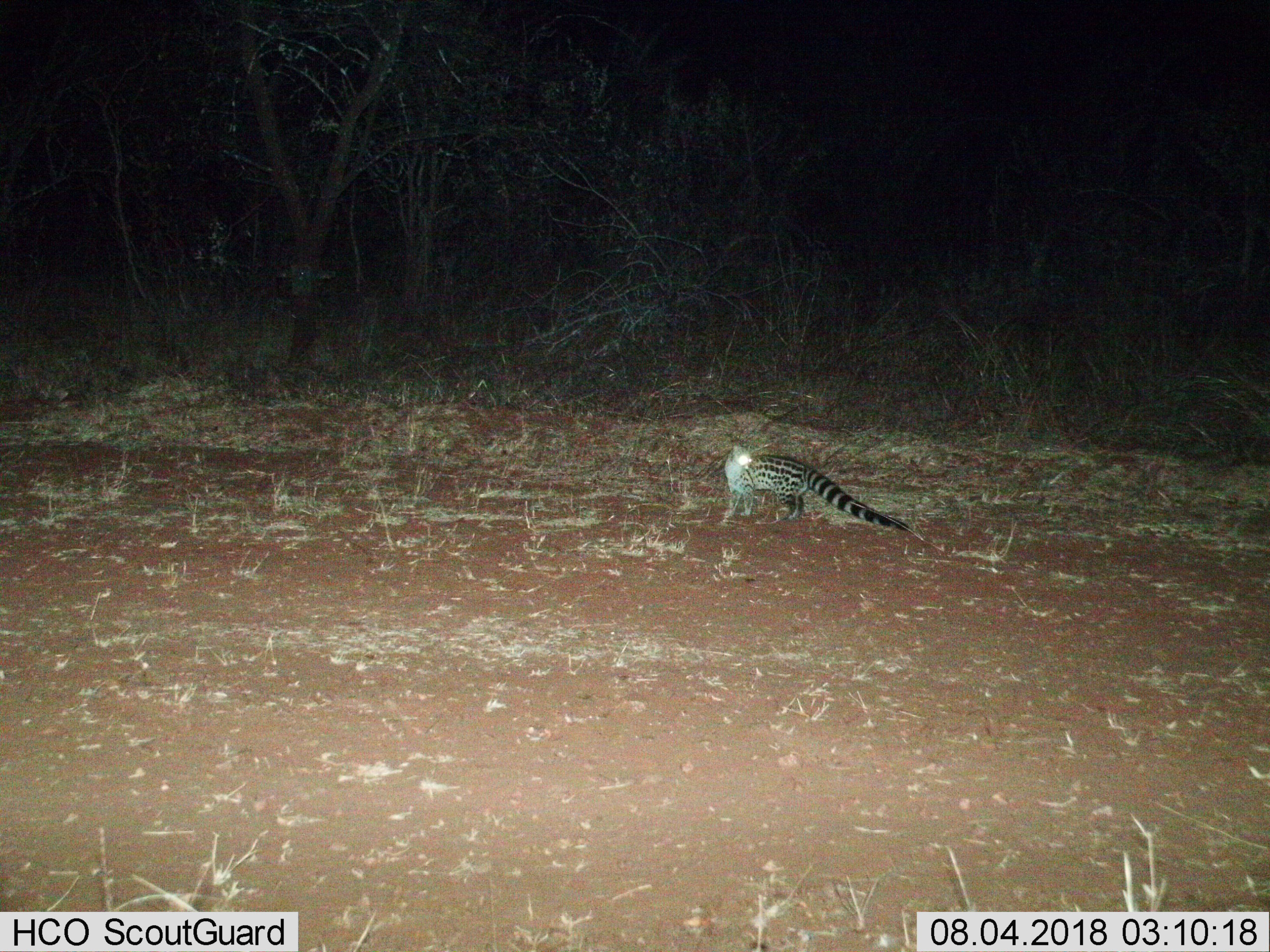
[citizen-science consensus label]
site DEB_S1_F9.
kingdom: Animalia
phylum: Chordata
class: Mammalia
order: Carnivora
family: Viverridae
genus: Genetta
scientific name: Genetta genetta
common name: small-spotted genet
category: genetcommonsmallspotted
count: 1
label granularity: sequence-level